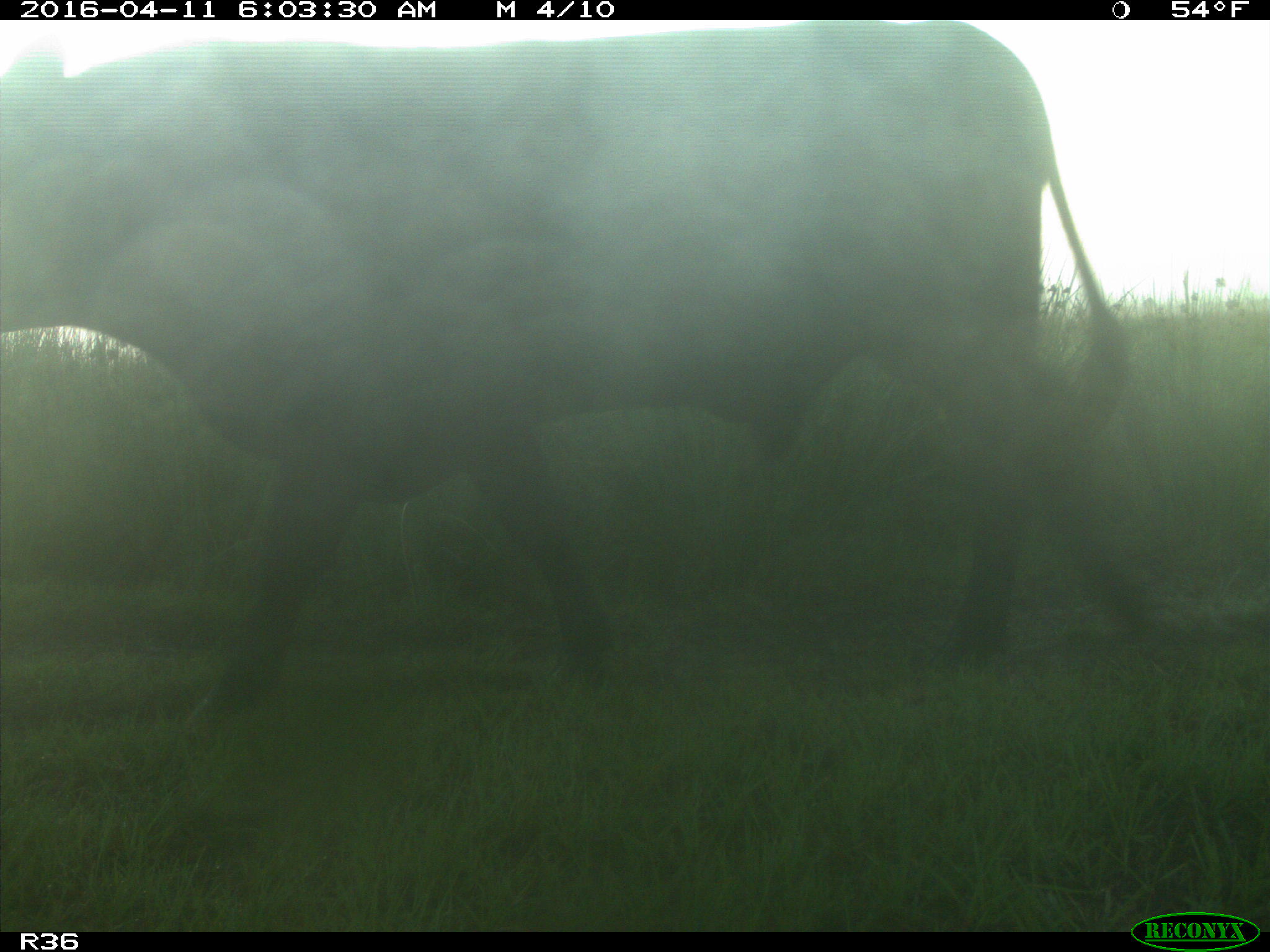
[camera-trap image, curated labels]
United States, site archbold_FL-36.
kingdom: Animalia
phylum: Chordata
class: Mammalia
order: Artiodactyla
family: Bovidae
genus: Bos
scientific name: Bos taurus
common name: domestic cow